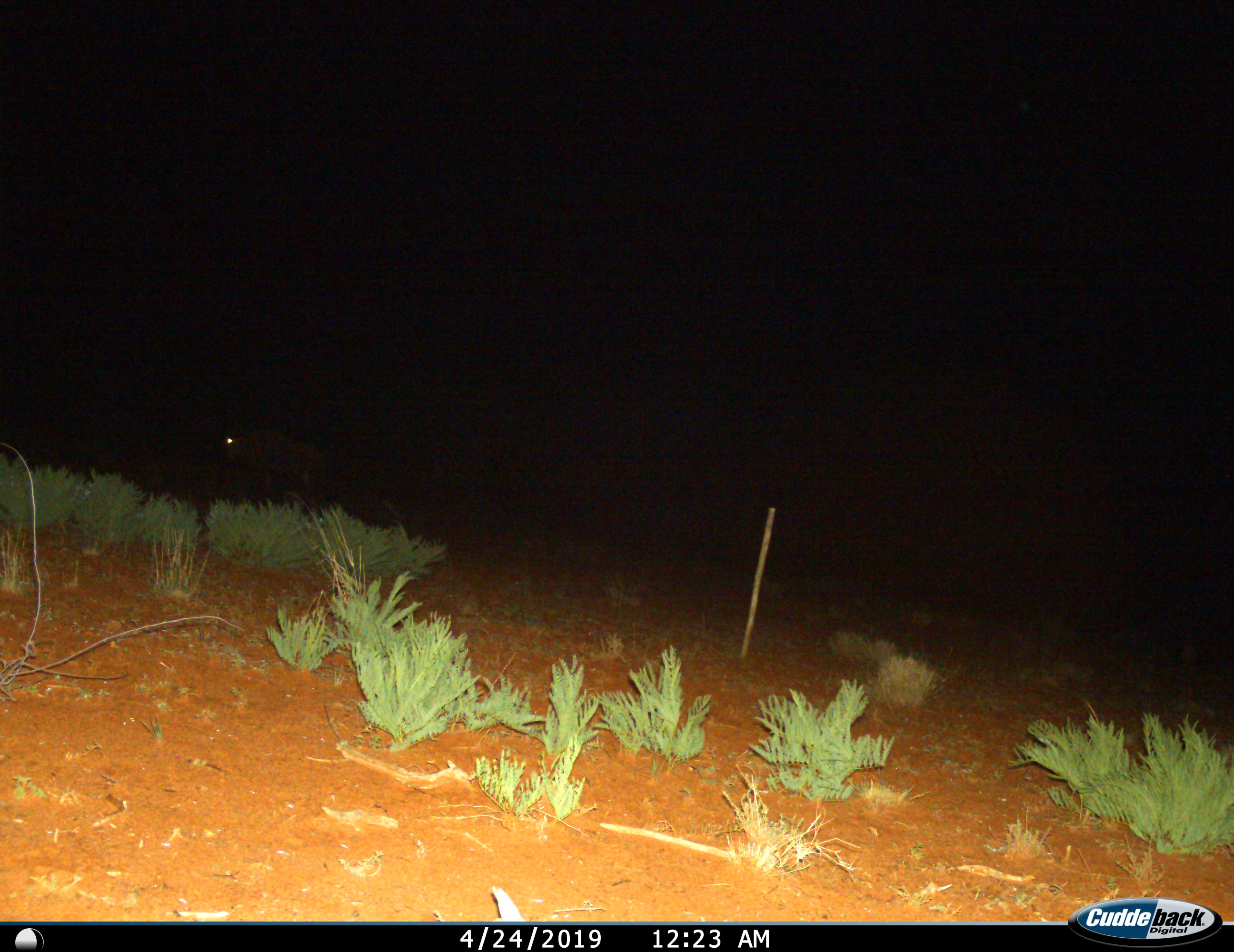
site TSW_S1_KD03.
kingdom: Animalia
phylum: Chordata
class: Mammalia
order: Artiodactyla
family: Bovidae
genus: Connochaetes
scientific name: Connochaetes taurinus taurinus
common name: blue wildebeest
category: wildebeestblue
Wildebeestblue (blue wildebeest) (Connochaetes taurinus taurinus), count 1. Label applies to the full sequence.